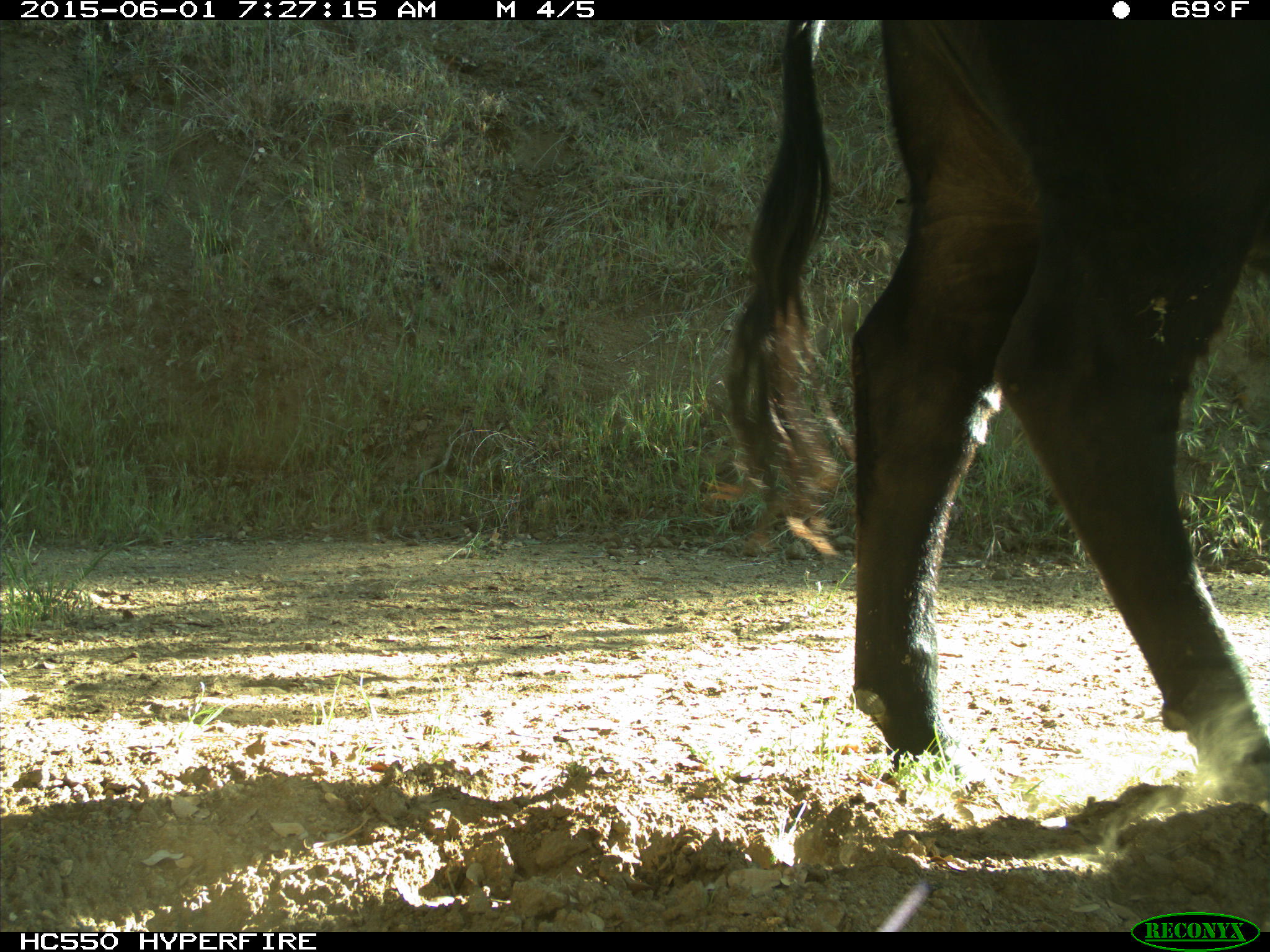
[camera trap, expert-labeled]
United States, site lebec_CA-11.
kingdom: Animalia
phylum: Chordata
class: Mammalia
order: Artiodactyla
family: Bovidae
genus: Bos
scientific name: Bos taurus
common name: domestic cow